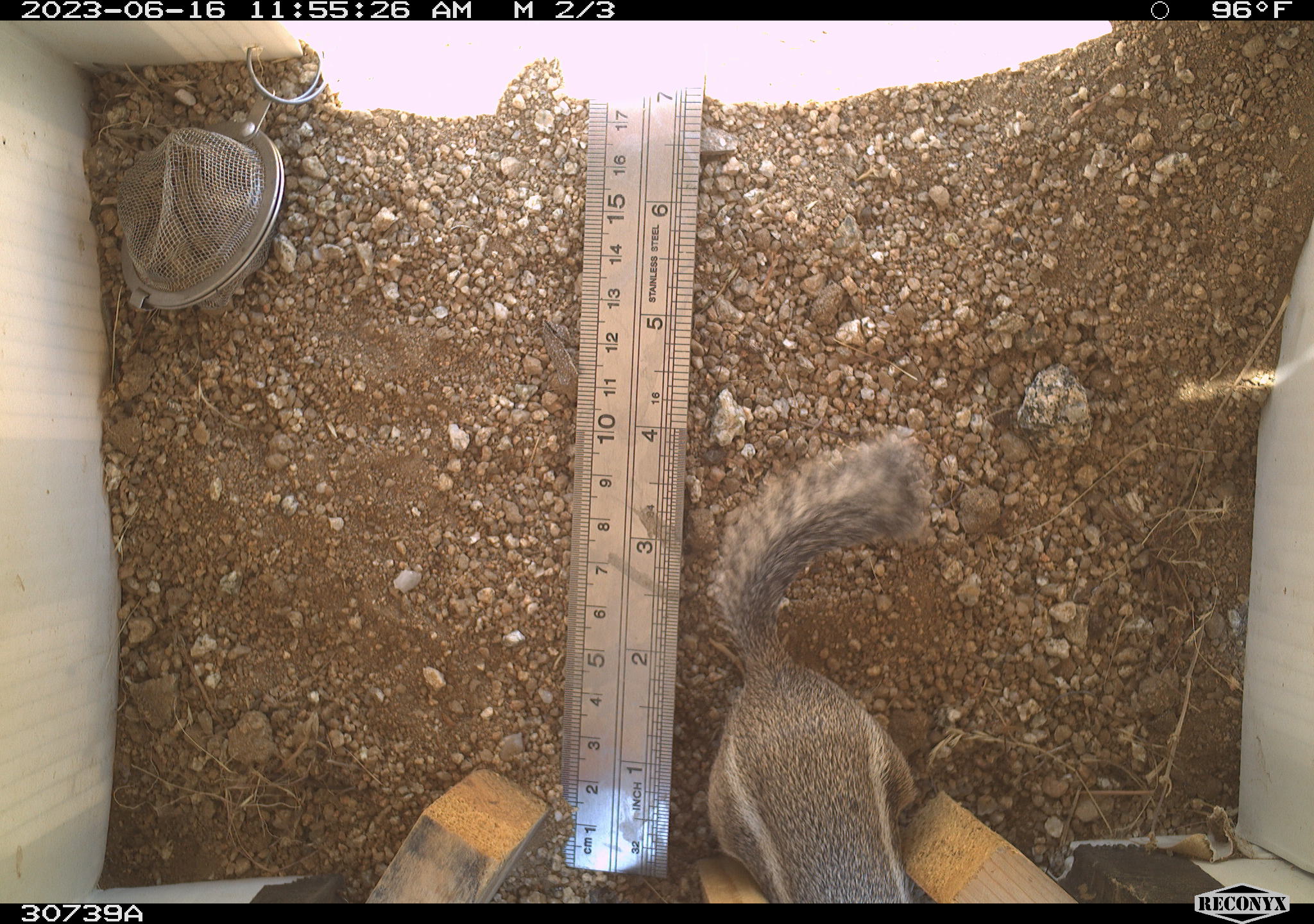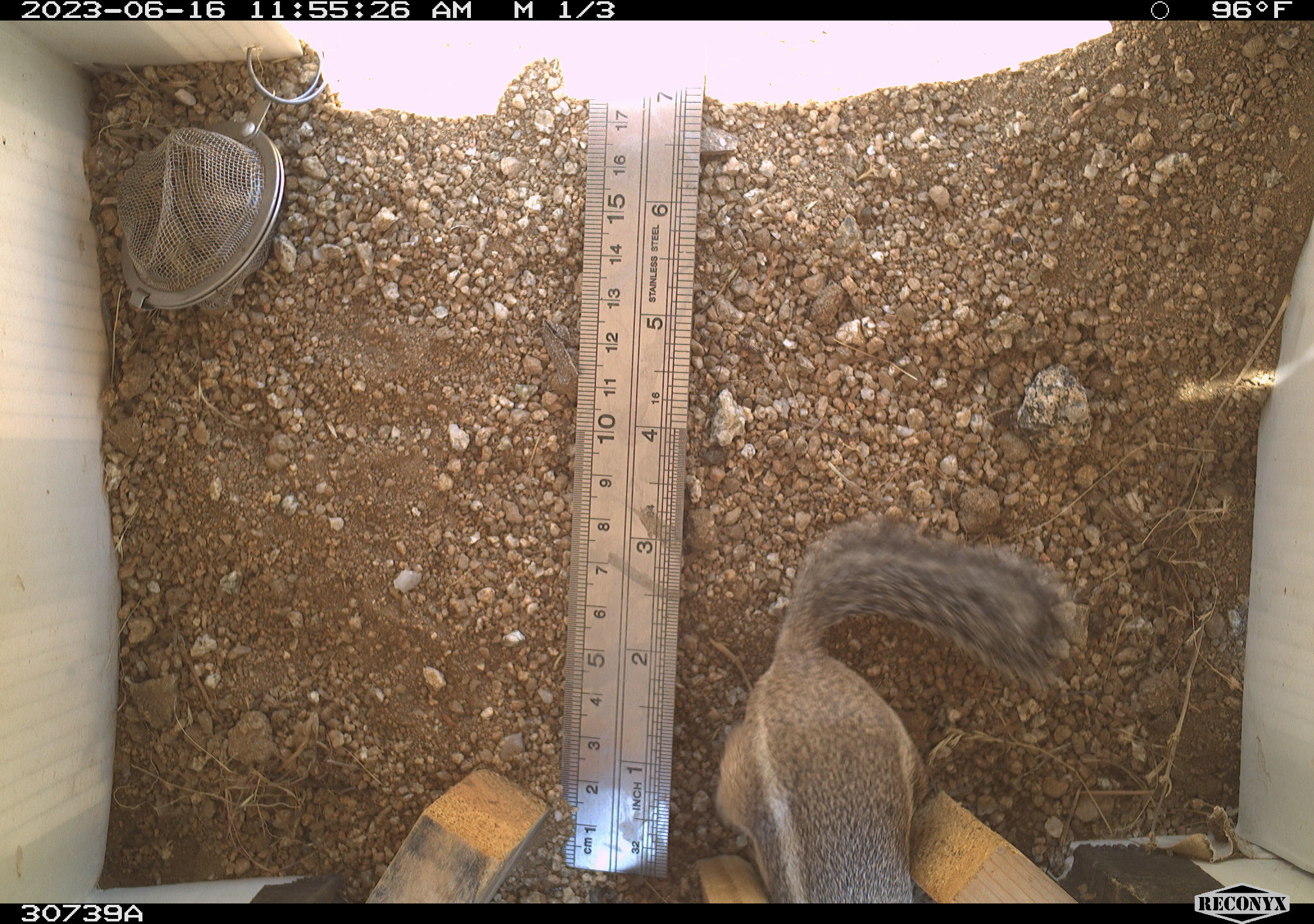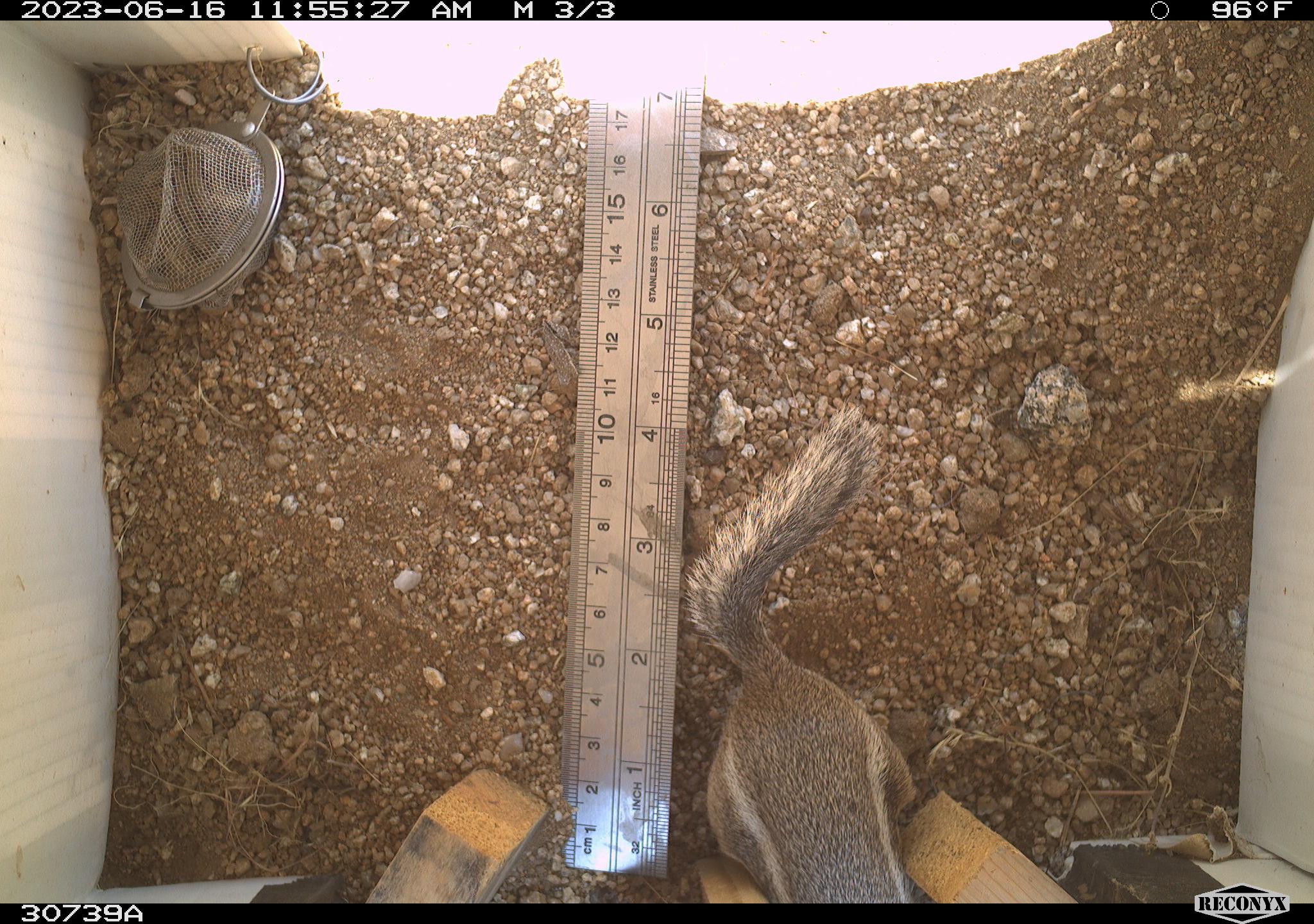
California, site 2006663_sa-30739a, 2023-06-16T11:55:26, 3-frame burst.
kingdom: Animalia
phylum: Chordata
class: Mammalia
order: Rodentia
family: Sciuridae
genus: Ammospermophilus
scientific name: Ammospermophilus leucurus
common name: white-tailed antelope squirrel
White-tailed antelope squirrel (Ammospermophilus leucurus).